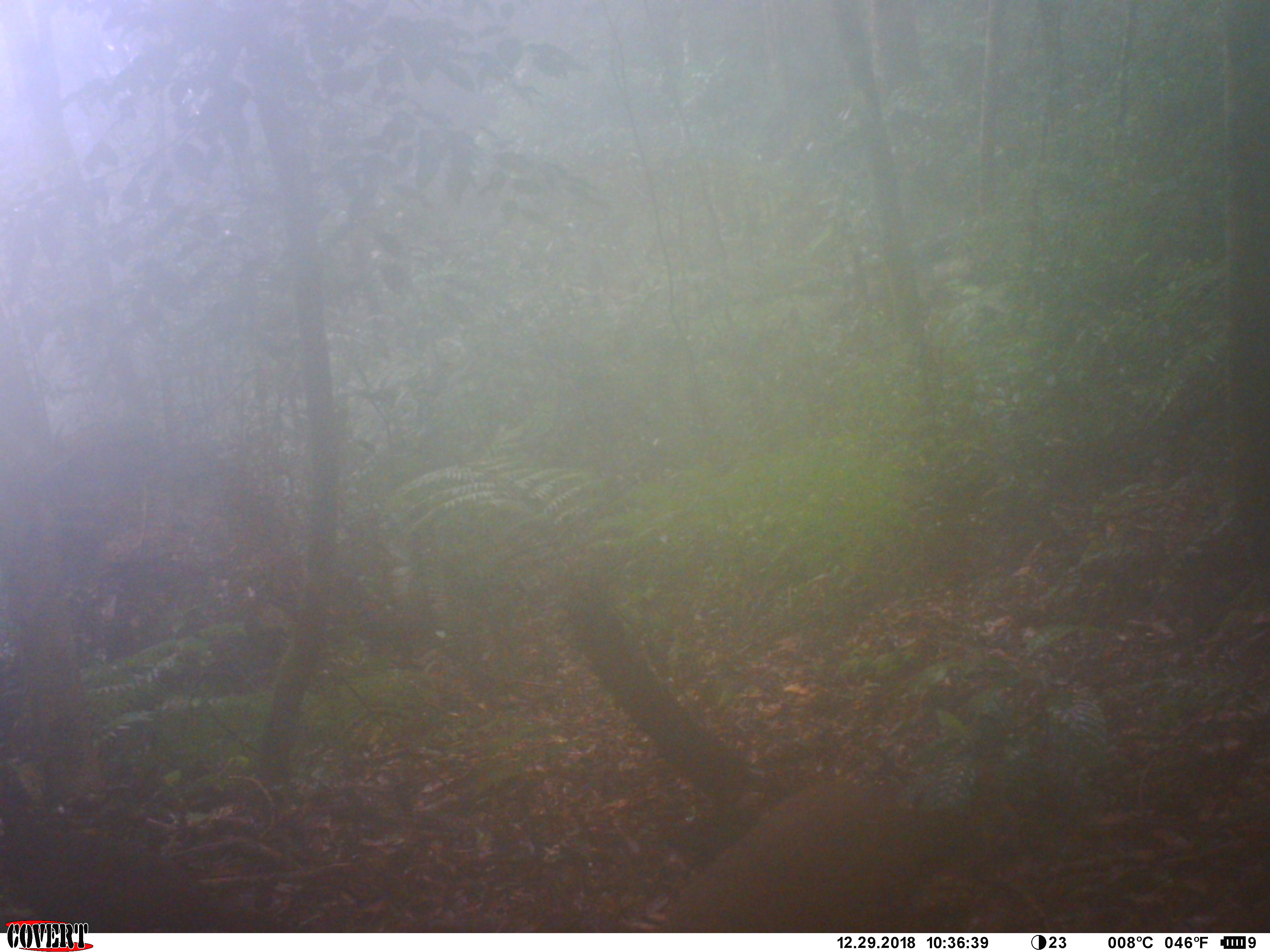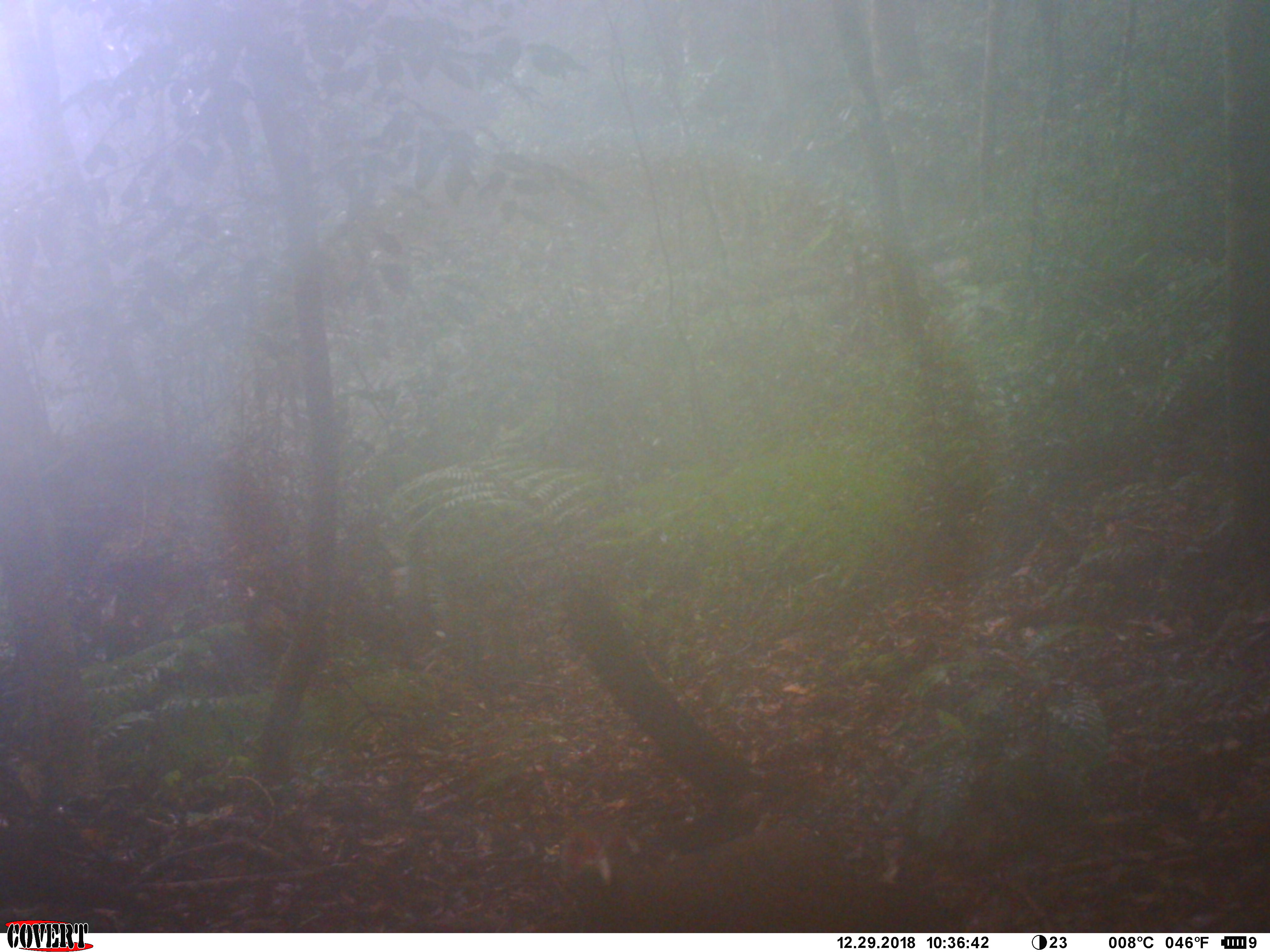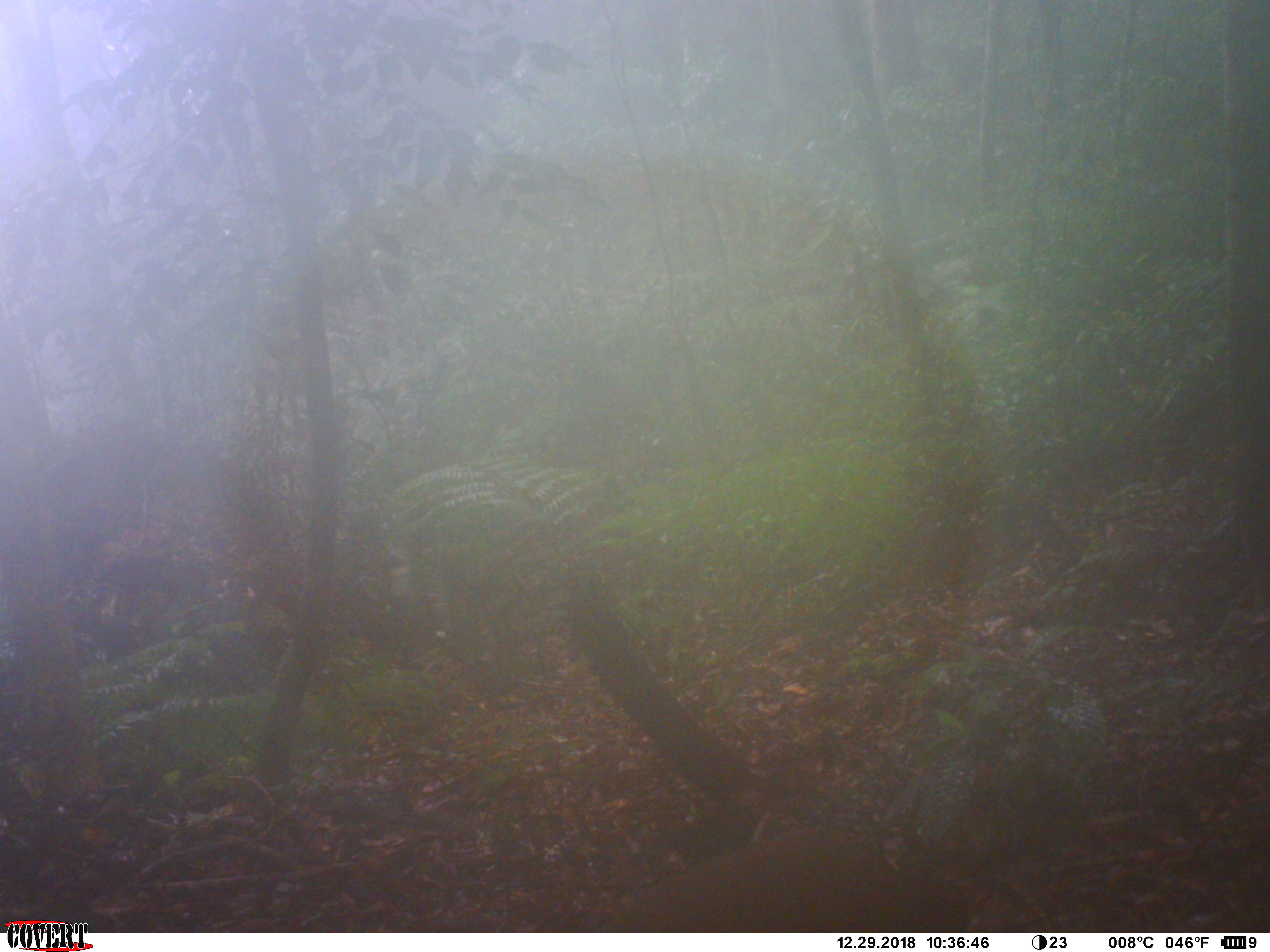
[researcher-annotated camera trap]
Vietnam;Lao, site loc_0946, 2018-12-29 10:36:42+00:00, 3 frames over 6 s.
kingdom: Animalia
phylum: Chordata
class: Aves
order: Galliformes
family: Phasianidae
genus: Lophura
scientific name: Lophura nycthemera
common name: silver pheasant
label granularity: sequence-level